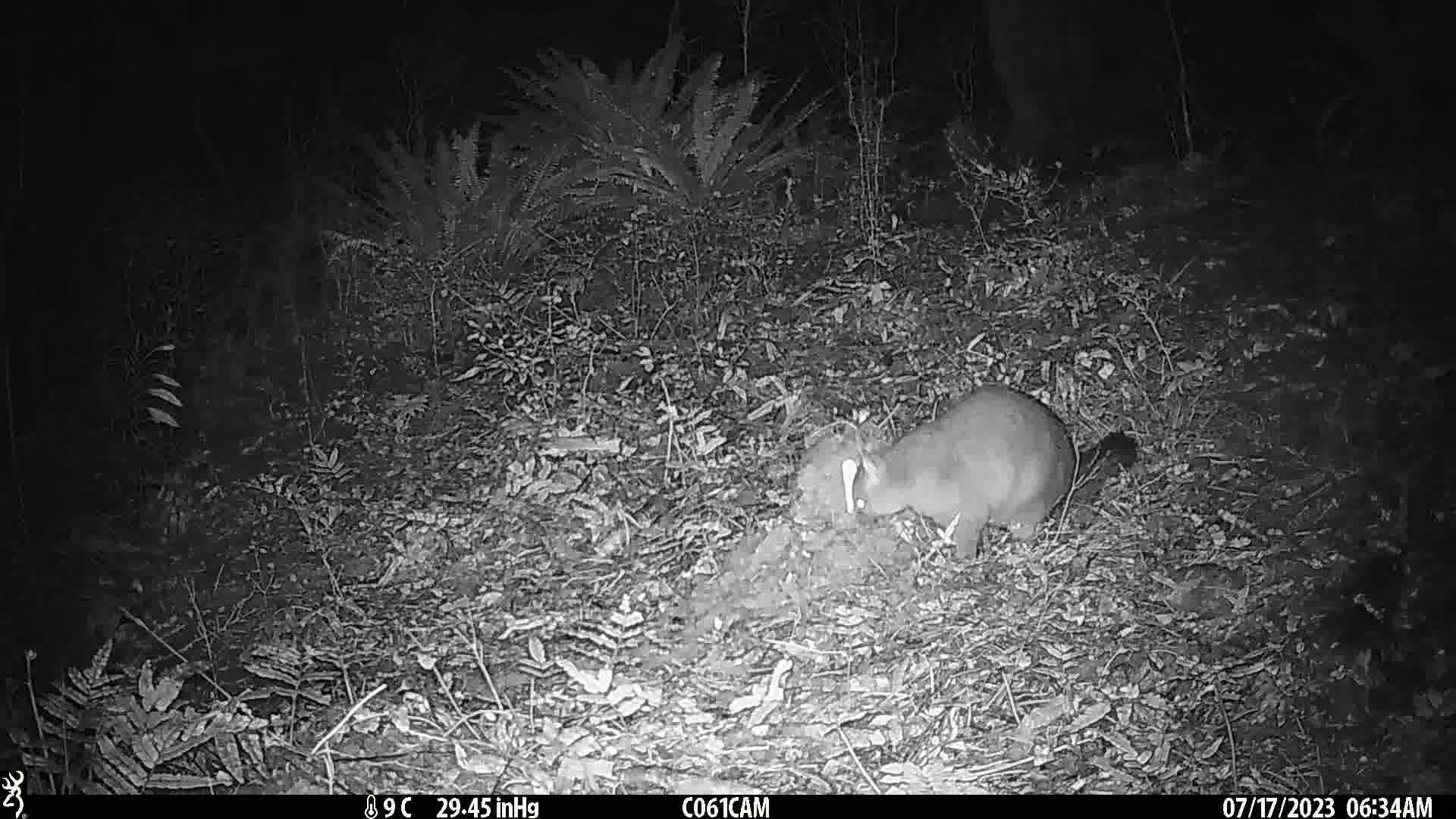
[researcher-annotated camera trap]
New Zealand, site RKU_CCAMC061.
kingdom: Animalia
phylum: Chordata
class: Mammalia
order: Diprotodontia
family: Phalangeridae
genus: Trichosurus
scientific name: Trichosurus vulpecula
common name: common brushtail possum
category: possum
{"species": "possum (common brushtail possum) (Trichosurus vulpecula)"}